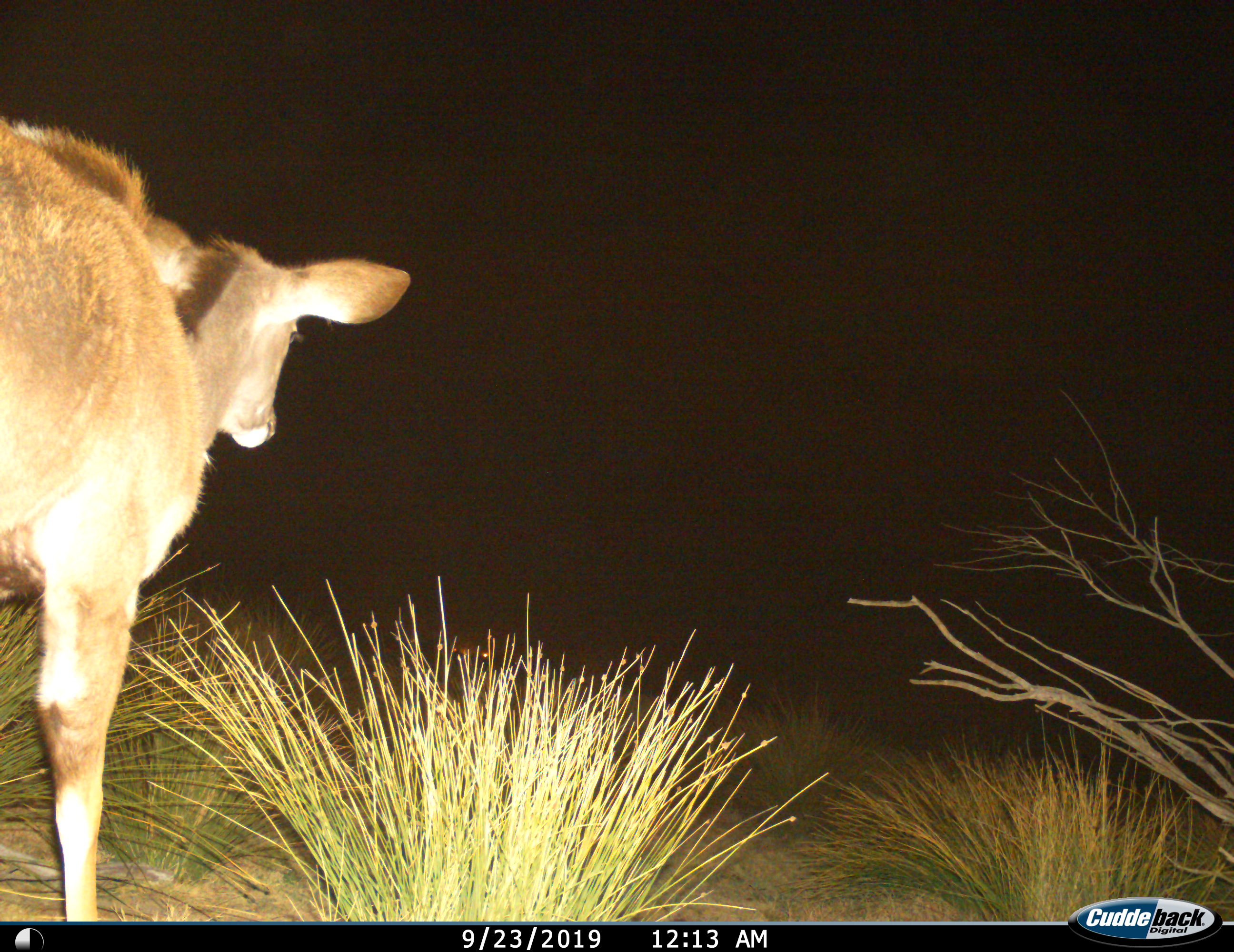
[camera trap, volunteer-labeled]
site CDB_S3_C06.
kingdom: Animalia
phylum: Chordata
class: Mammalia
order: Artiodactyla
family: Bovidae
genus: Tragelaphus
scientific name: Tragelaphus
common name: kudu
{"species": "kudu (Tragelaphus)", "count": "1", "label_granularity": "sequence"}